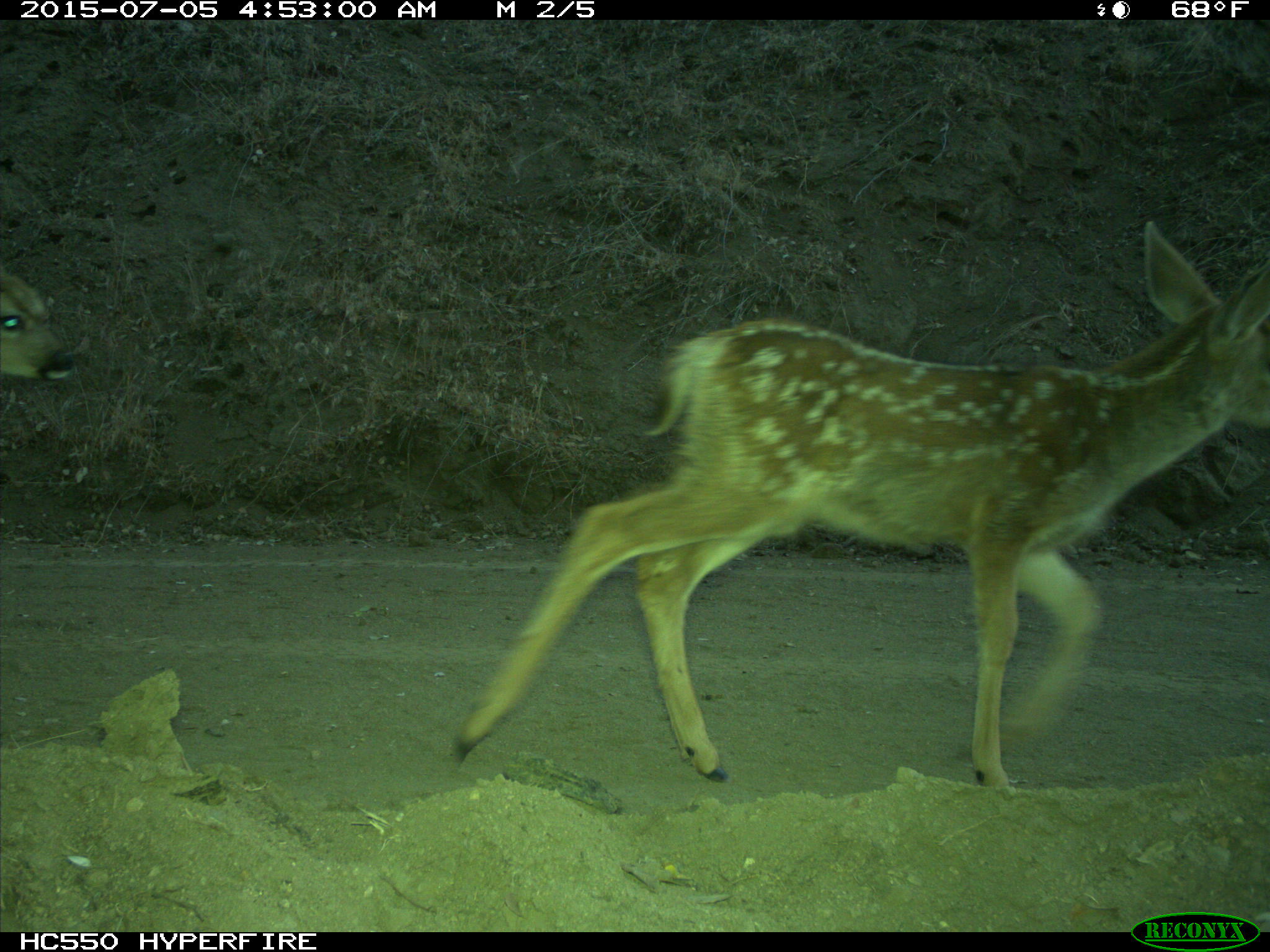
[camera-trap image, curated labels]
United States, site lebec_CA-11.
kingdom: Animalia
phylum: Chordata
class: Mammalia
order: Artiodactyla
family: Cervidae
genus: Odocoileus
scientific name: Odocoileus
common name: deer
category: unidentified deer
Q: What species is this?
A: Unidentified deer (deer) (Odocoileus).